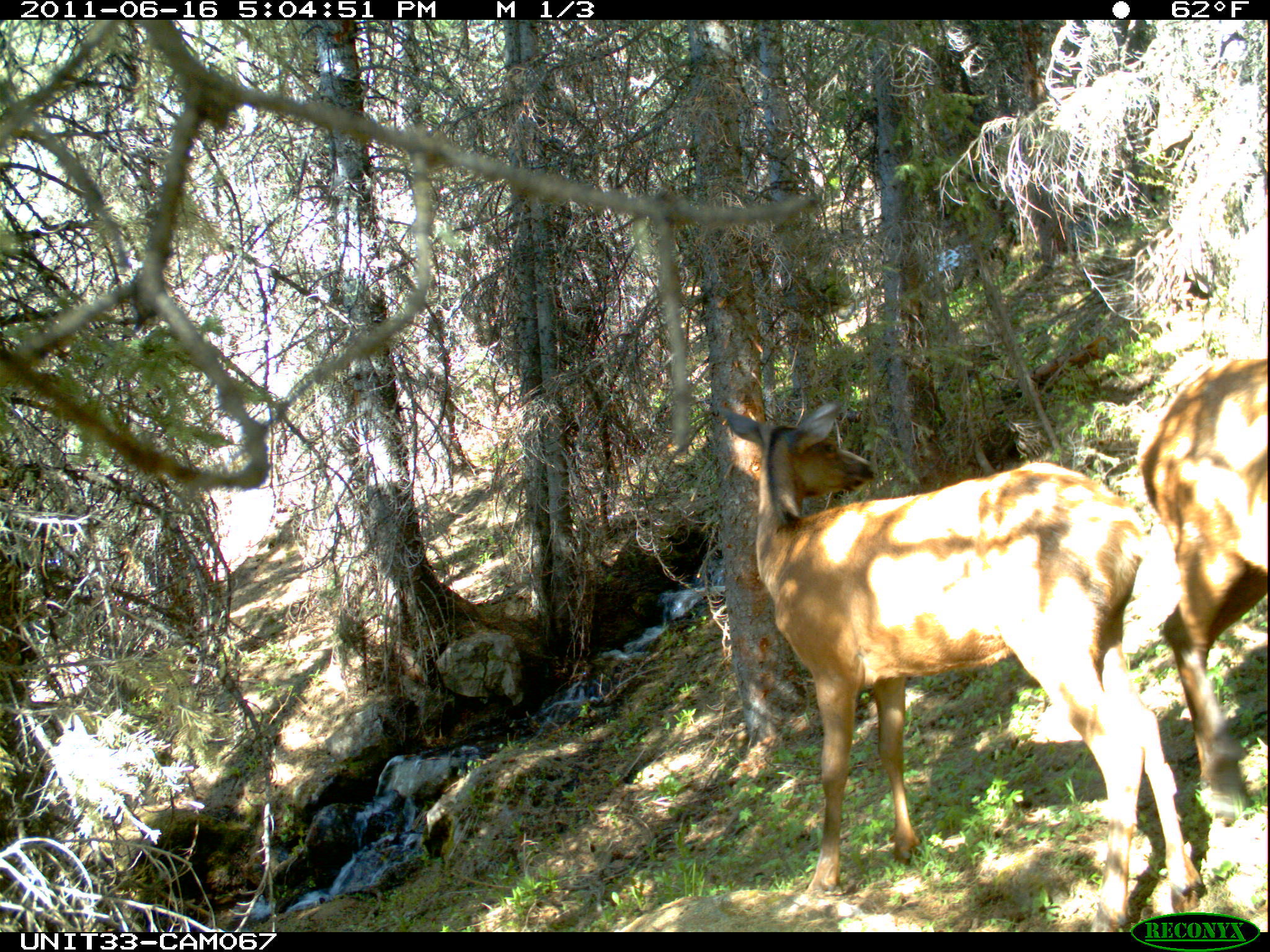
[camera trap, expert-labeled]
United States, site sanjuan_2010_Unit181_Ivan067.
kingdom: Animalia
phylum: Chordata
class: Mammalia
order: Artiodactyla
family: Cervidae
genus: Cervus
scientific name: Cervus elaphus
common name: red deer